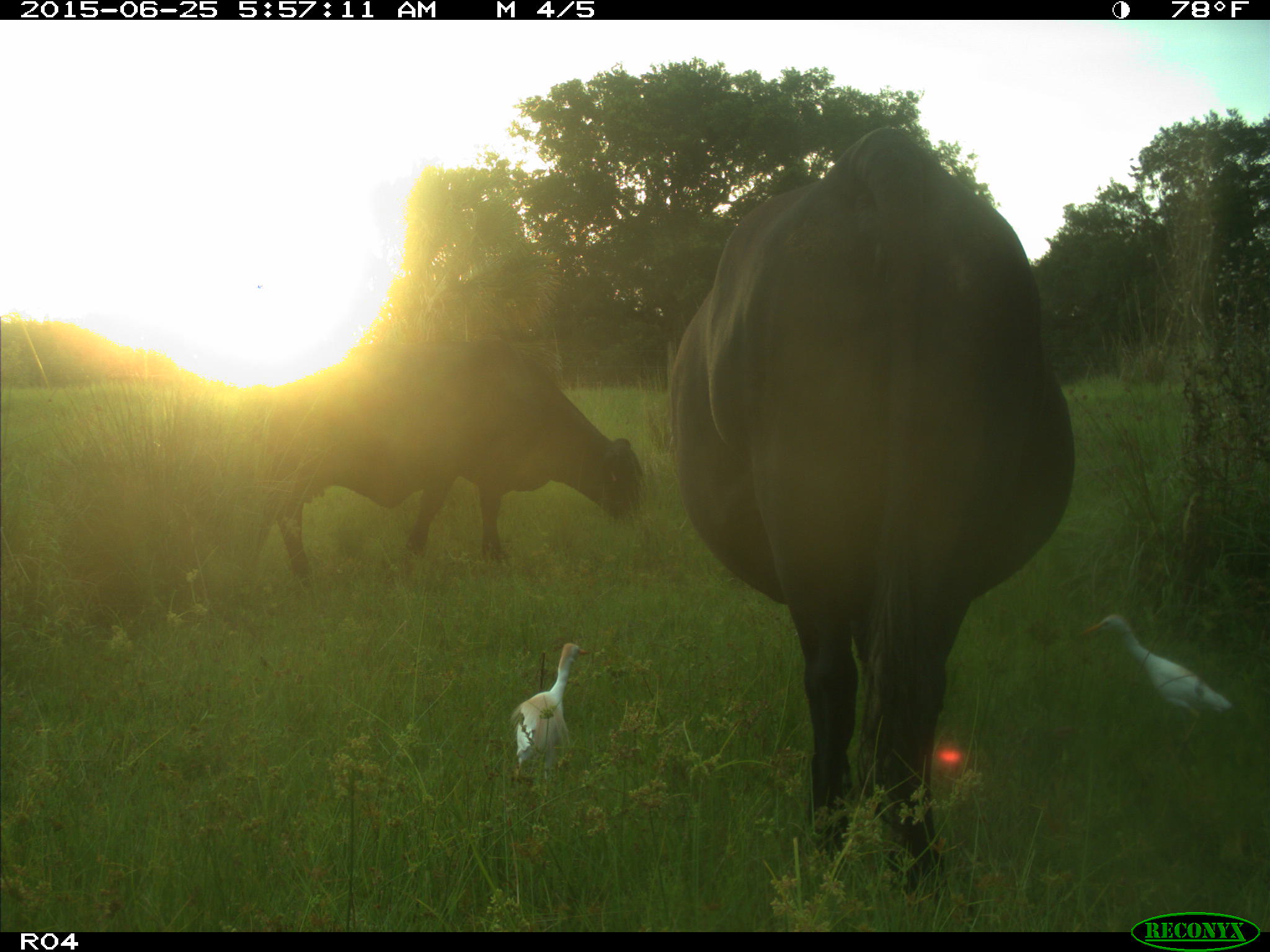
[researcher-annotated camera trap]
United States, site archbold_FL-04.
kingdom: Animalia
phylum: Chordata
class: Mammalia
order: Artiodactyla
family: Bovidae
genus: Bos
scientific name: Bos taurus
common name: domestic cow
Bos taurus (domestic cow).